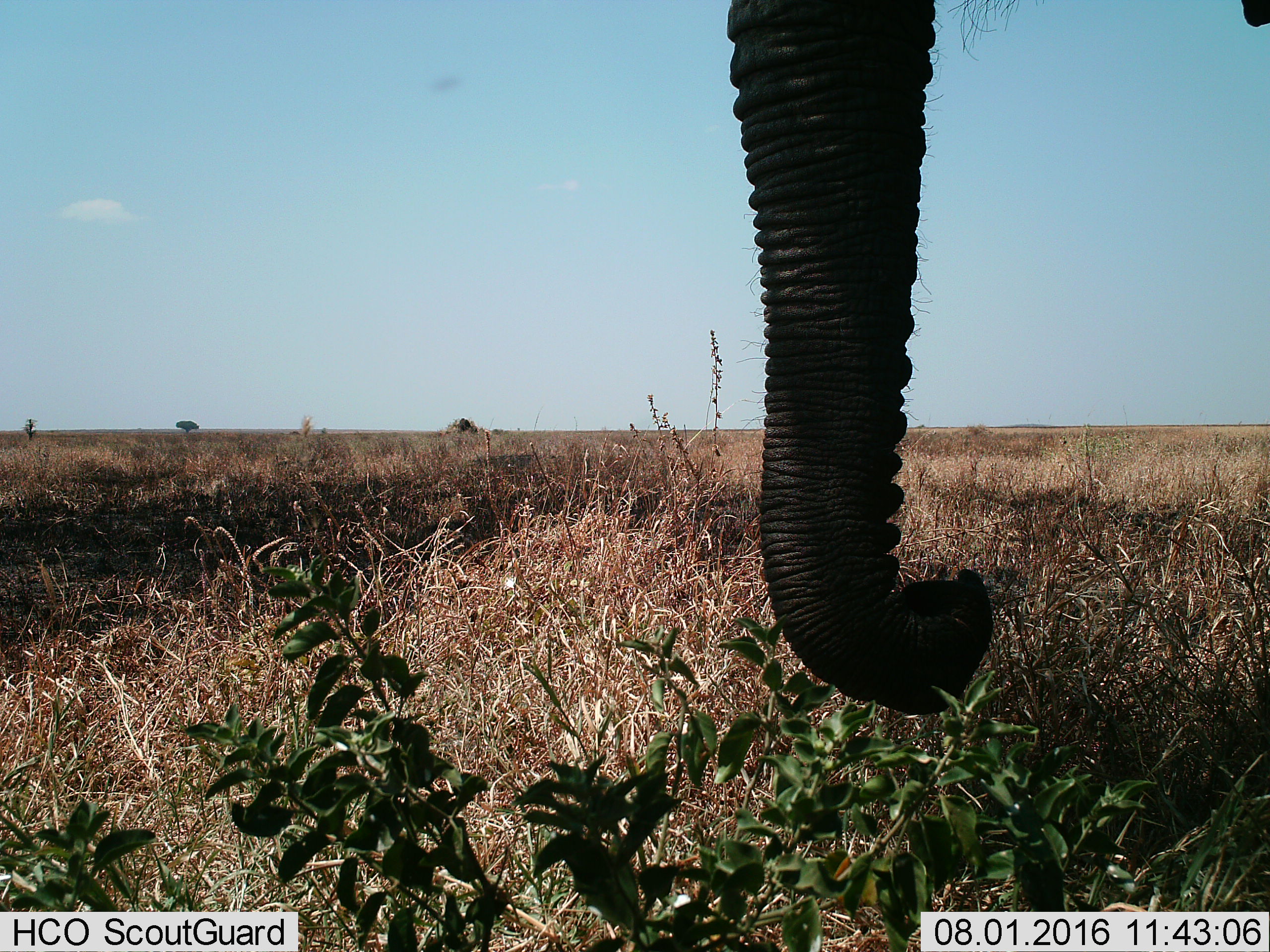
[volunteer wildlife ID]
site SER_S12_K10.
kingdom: Animalia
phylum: Chordata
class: Mammalia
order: Proboscidea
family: Elephantidae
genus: Loxodonta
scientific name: Loxodonta africana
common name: african bush elephant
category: elephant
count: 1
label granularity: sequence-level